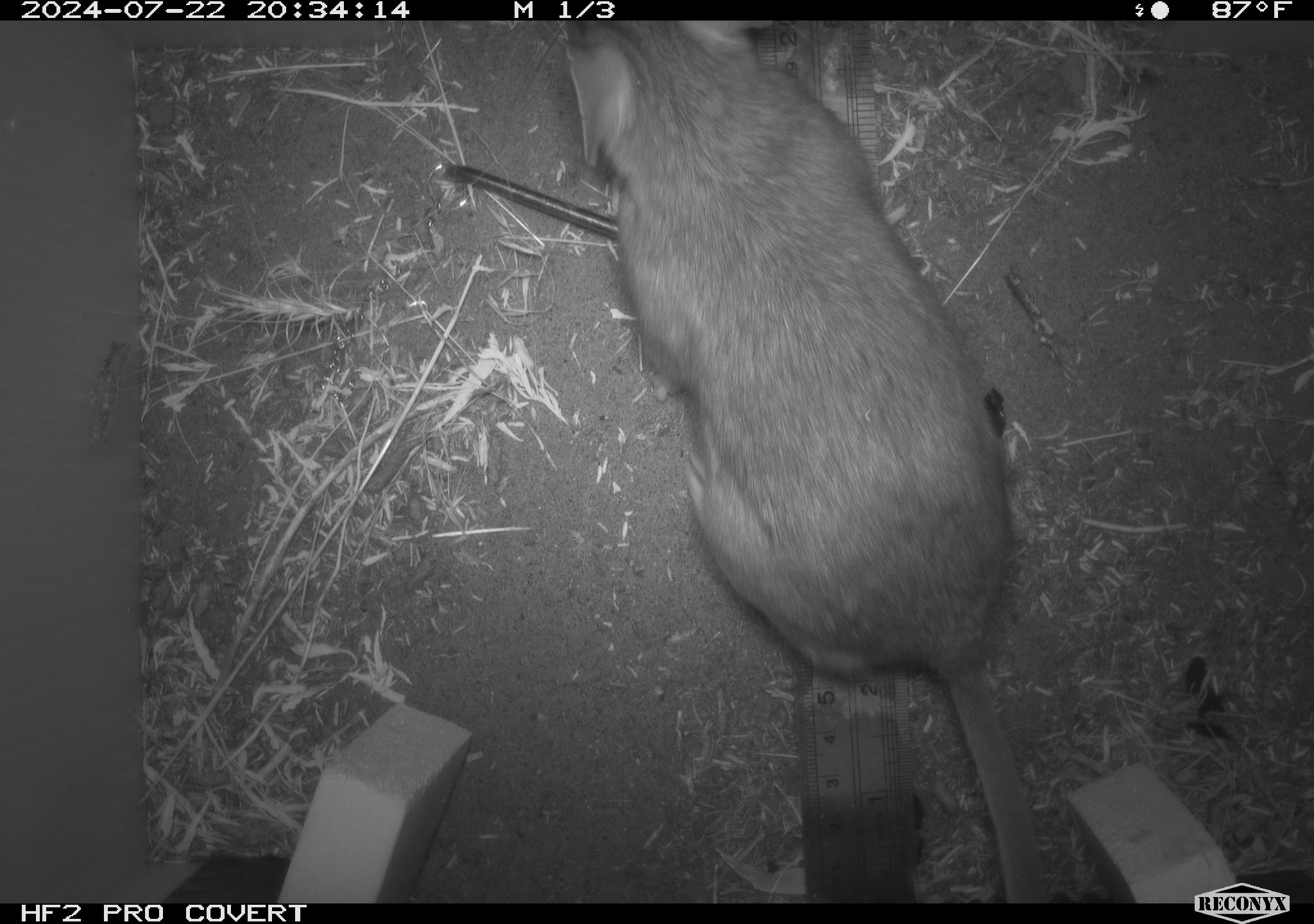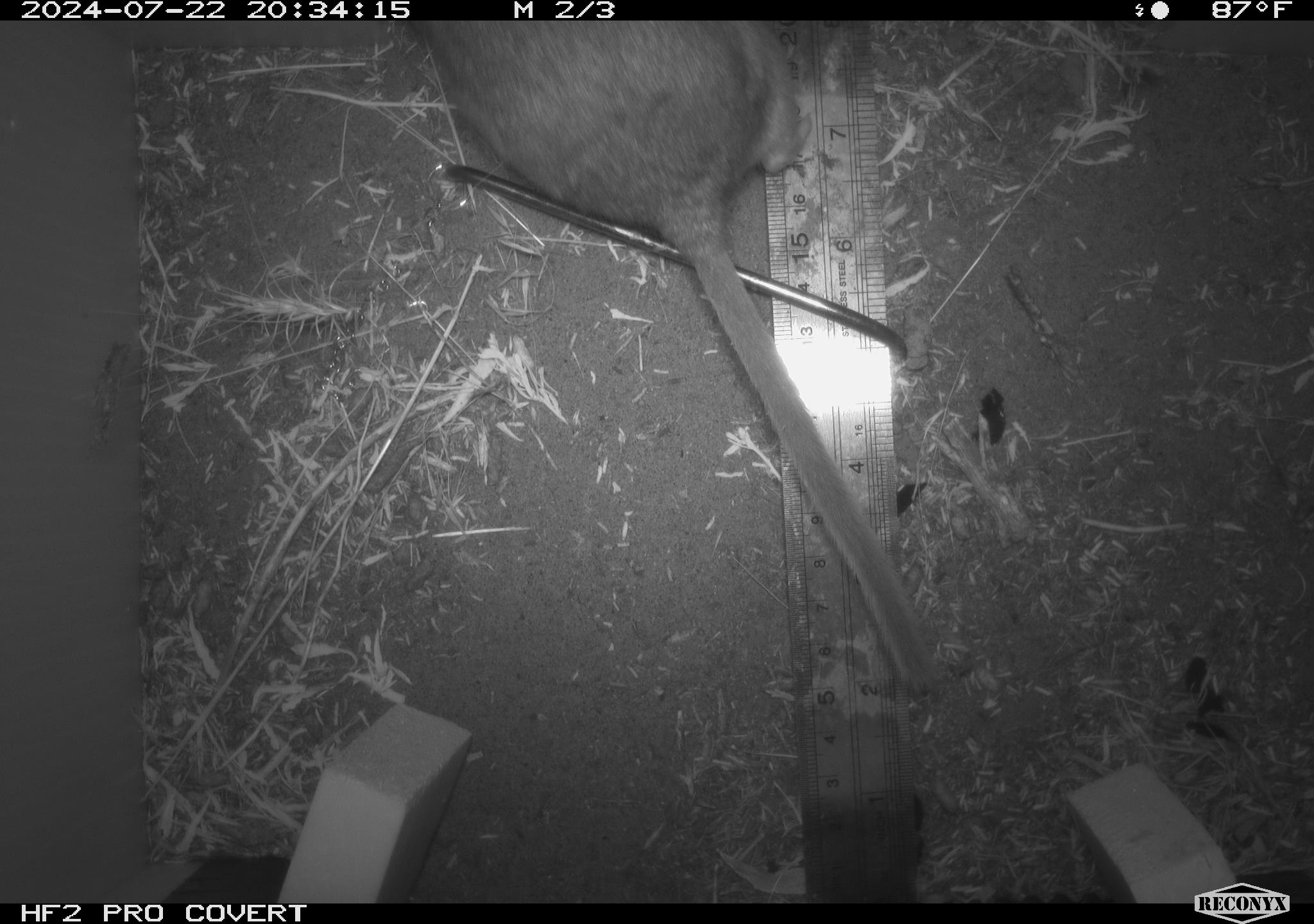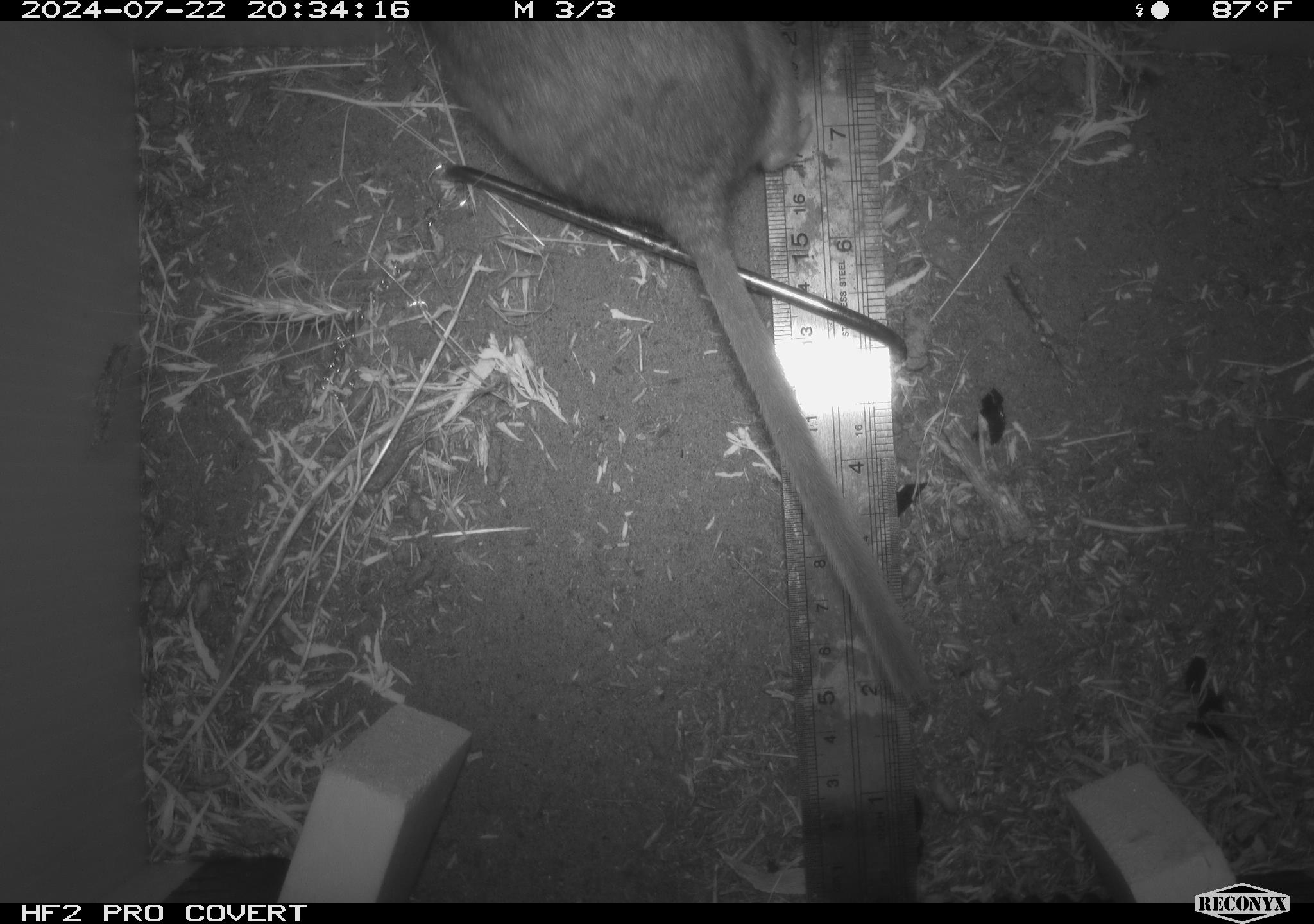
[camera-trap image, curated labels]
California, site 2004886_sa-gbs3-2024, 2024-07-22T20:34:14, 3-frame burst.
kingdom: Animalia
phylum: Chordata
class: Mammalia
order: Rodentia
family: Cricetidae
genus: Neotoma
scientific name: Neotoma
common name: pack rat or woodrat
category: neotoma species